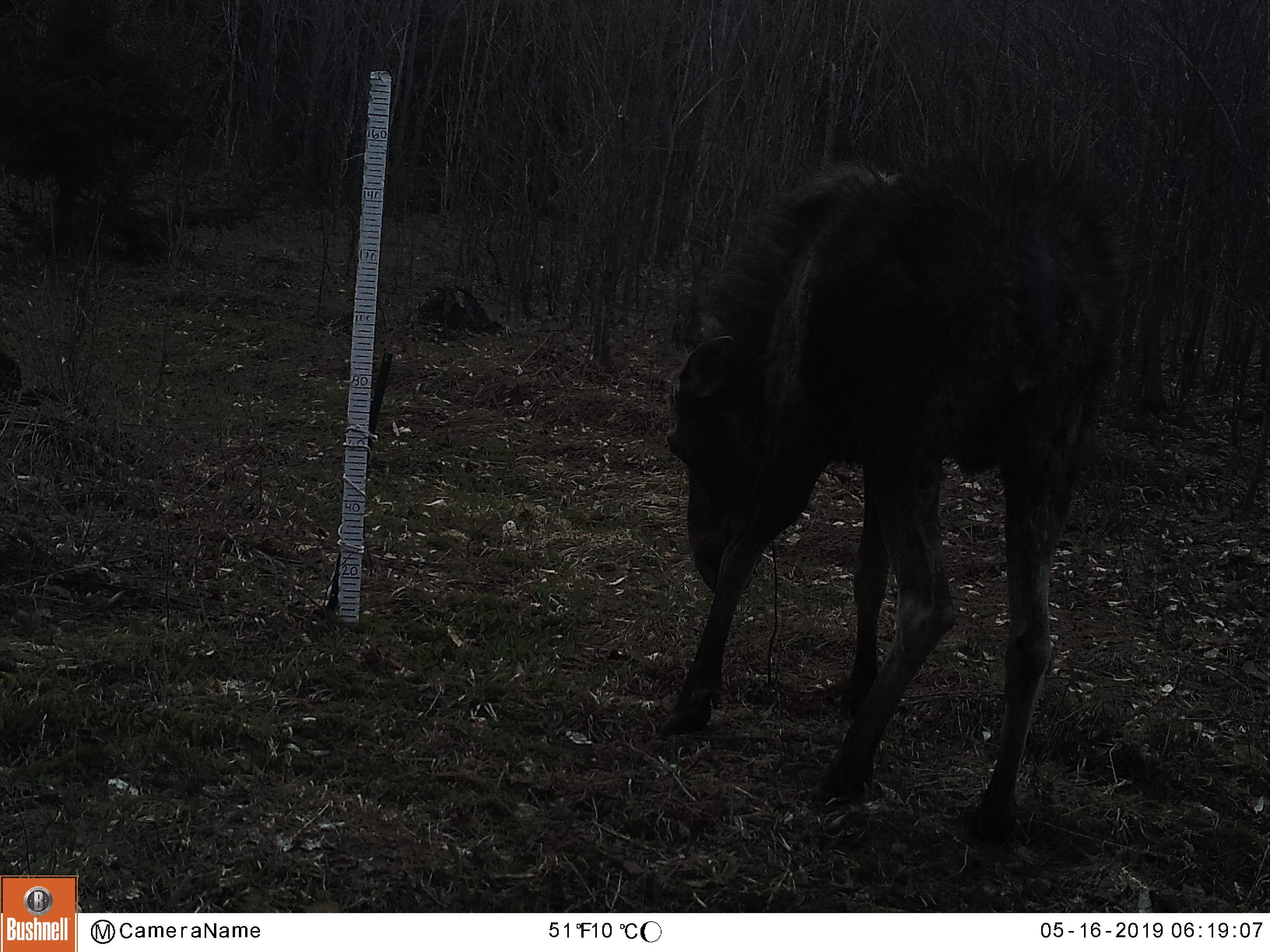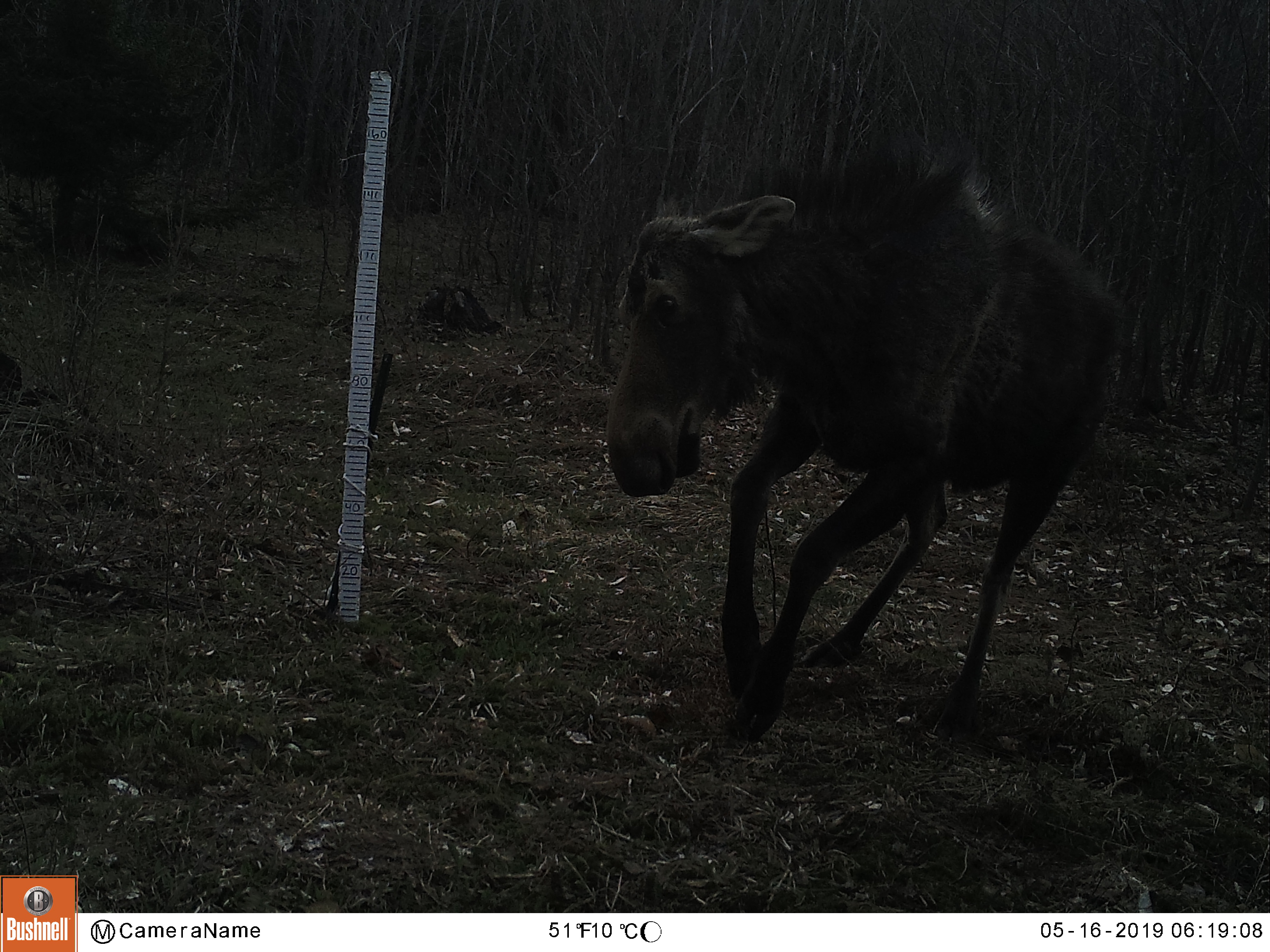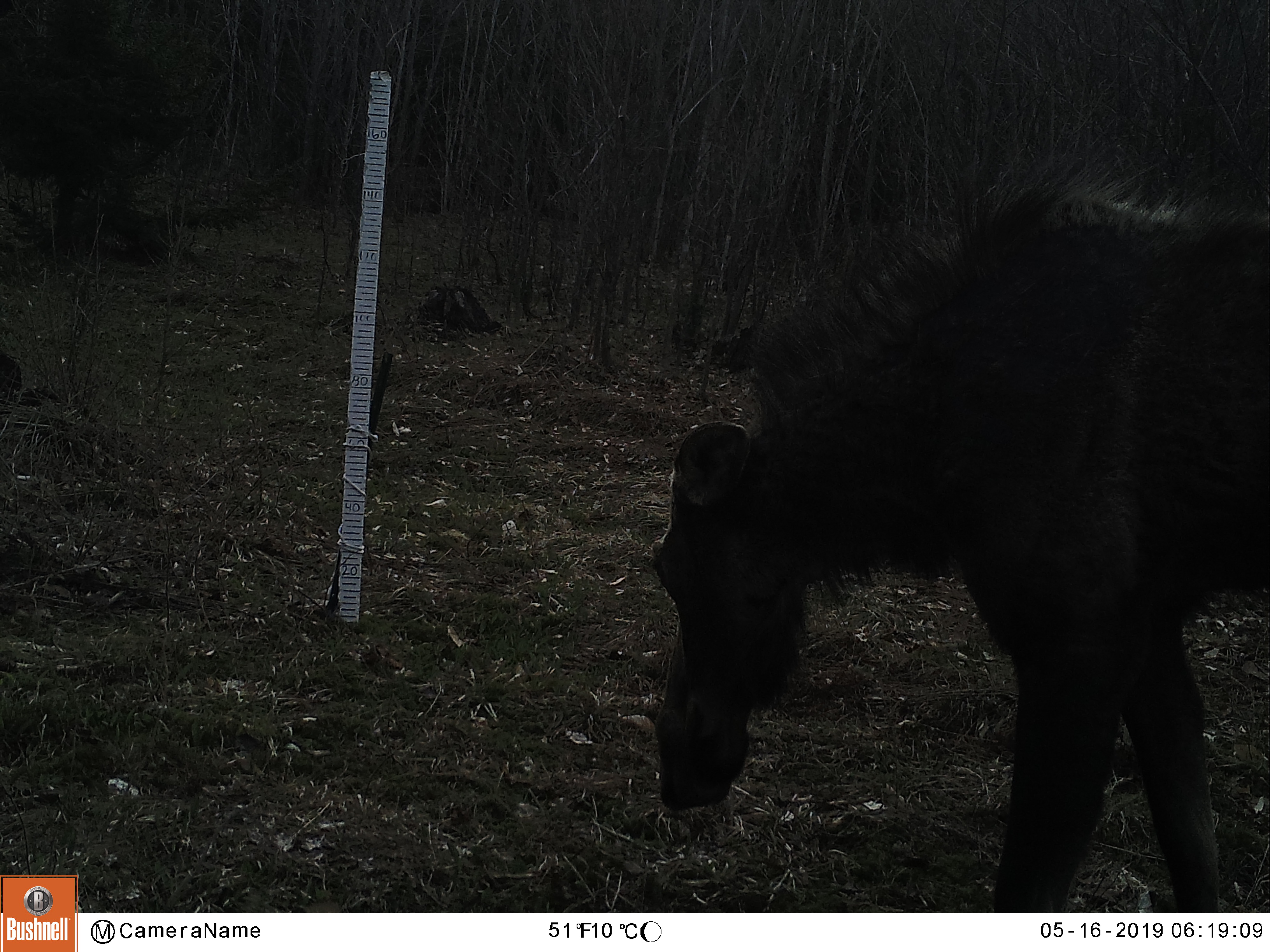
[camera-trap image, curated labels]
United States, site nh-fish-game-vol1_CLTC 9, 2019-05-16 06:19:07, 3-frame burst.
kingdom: Animalia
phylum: Chordata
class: Mammalia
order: Artiodactyla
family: Cervidae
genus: Alces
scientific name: Alces alces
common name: moose